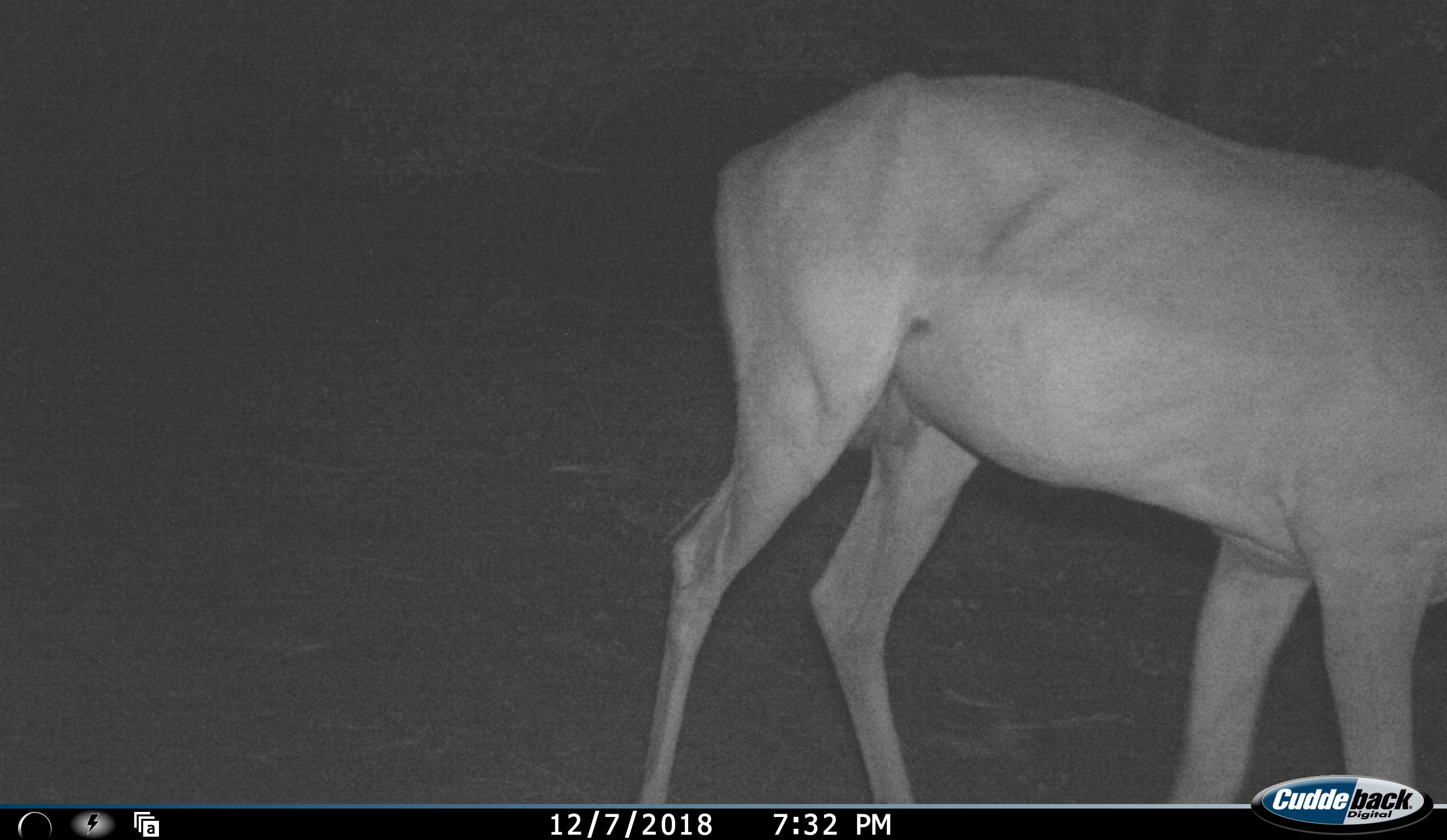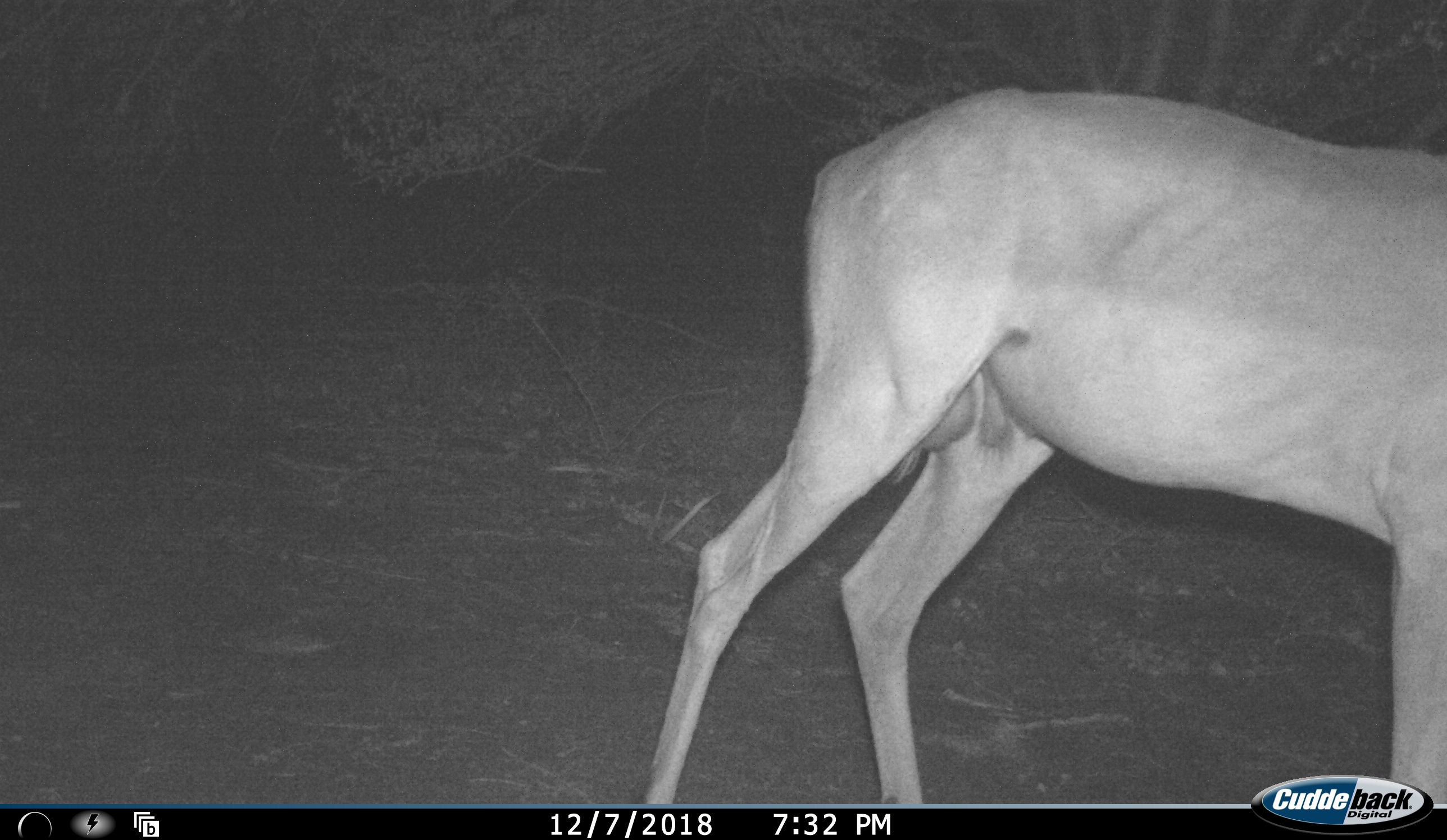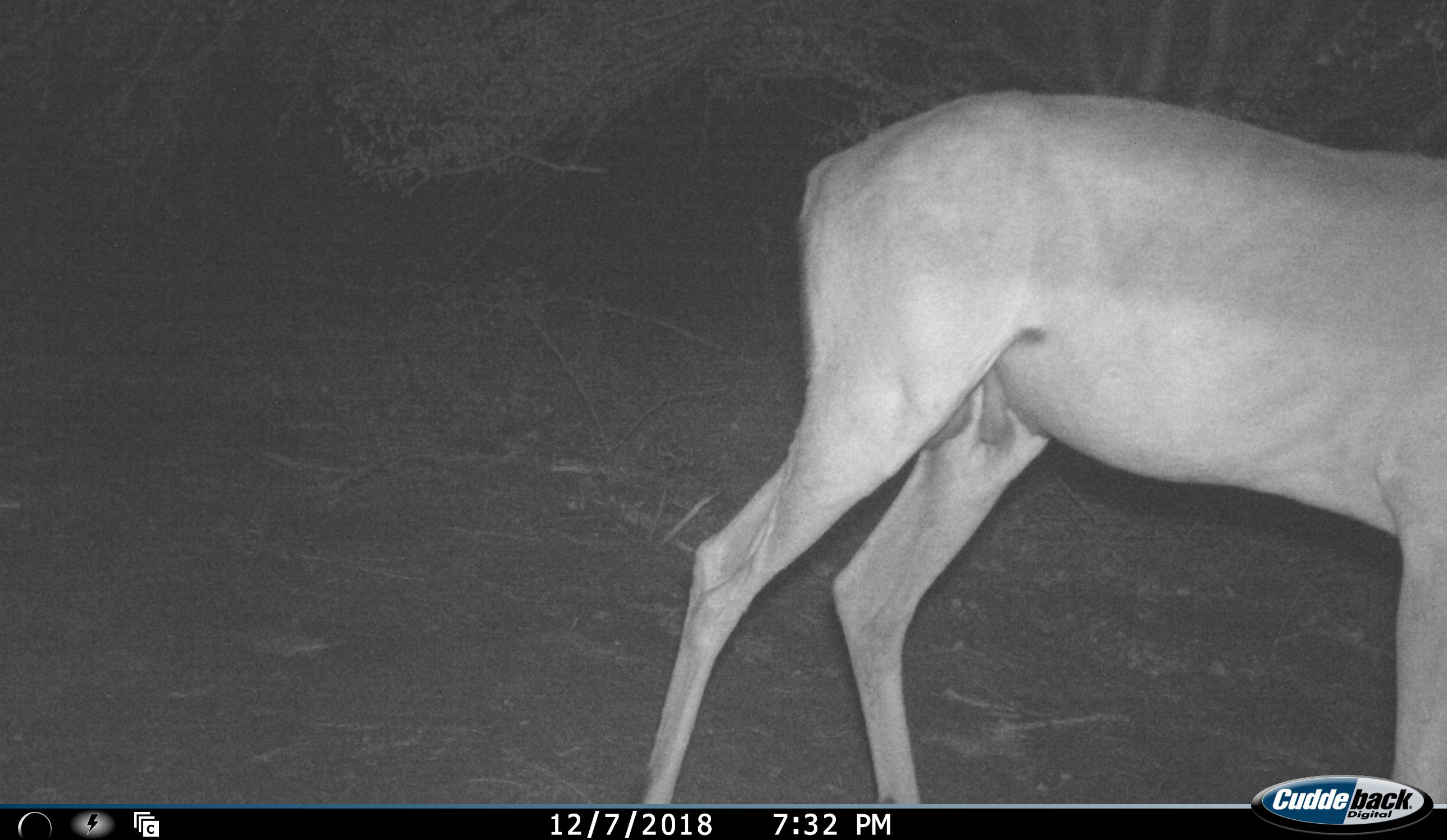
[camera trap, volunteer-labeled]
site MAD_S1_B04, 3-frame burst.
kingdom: Animalia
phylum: Chordata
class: Mammalia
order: Artiodactyla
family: Bovidae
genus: Aepyceros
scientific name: Aepyceros melampus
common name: impala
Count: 1.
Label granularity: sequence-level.